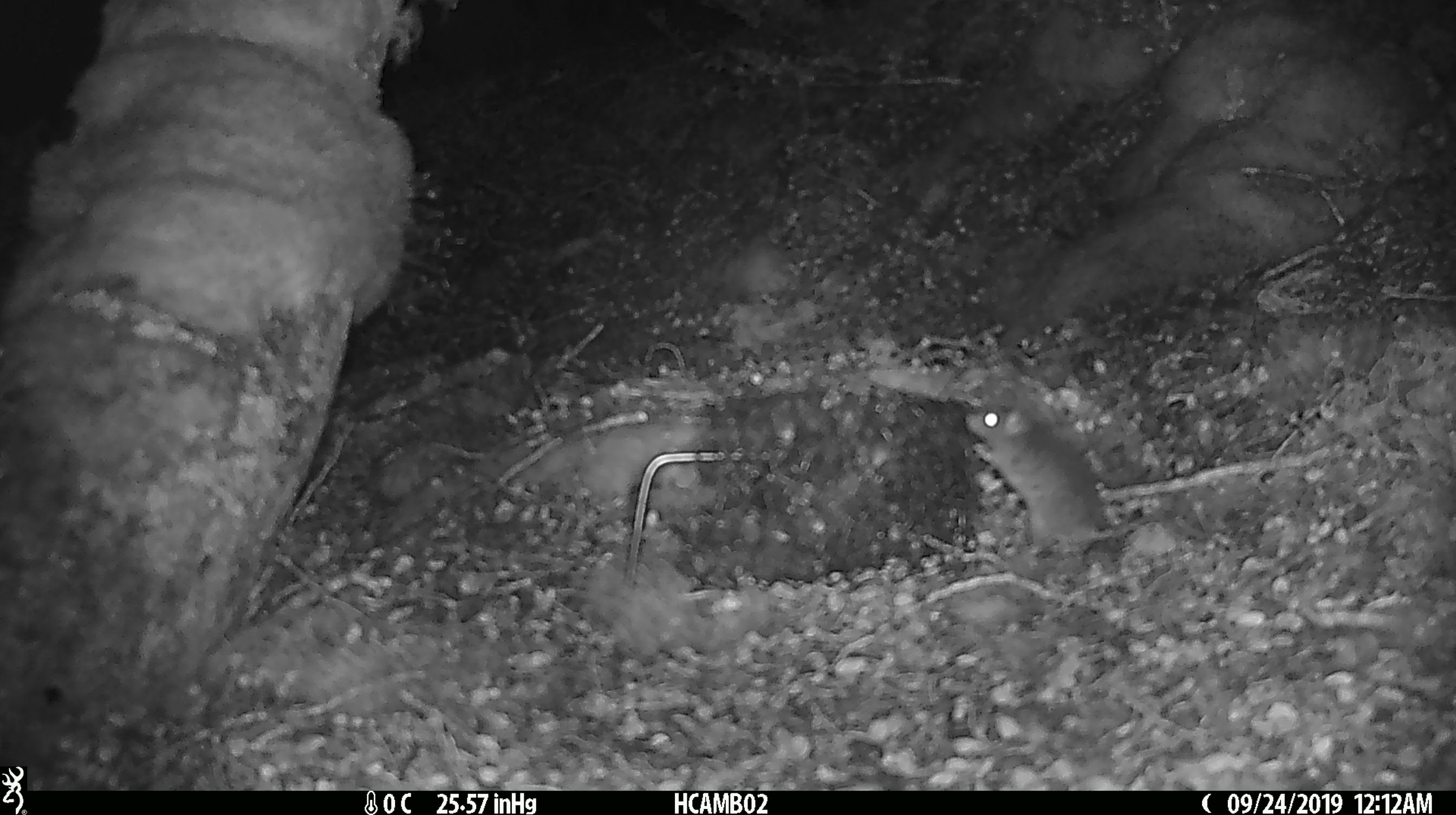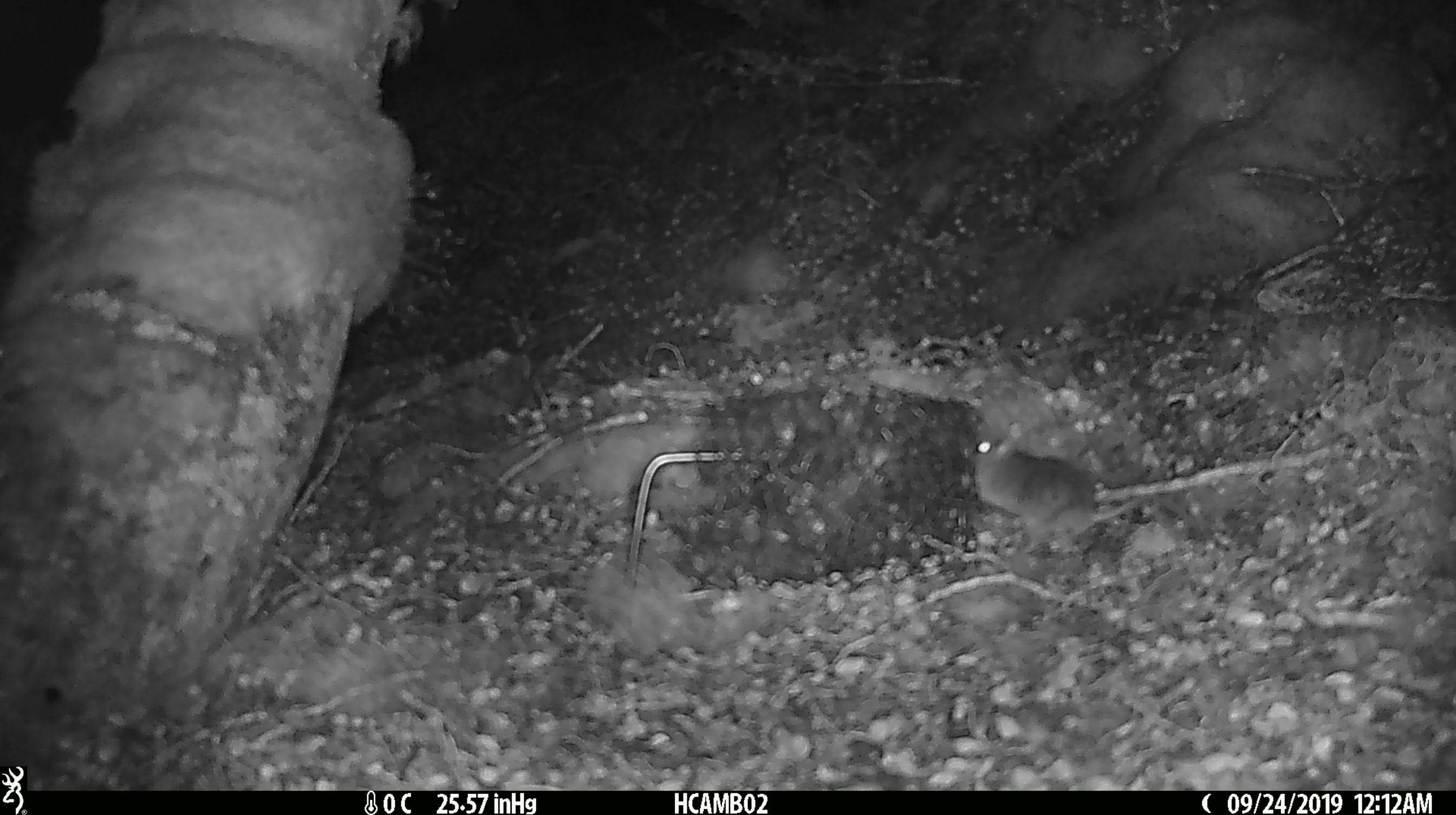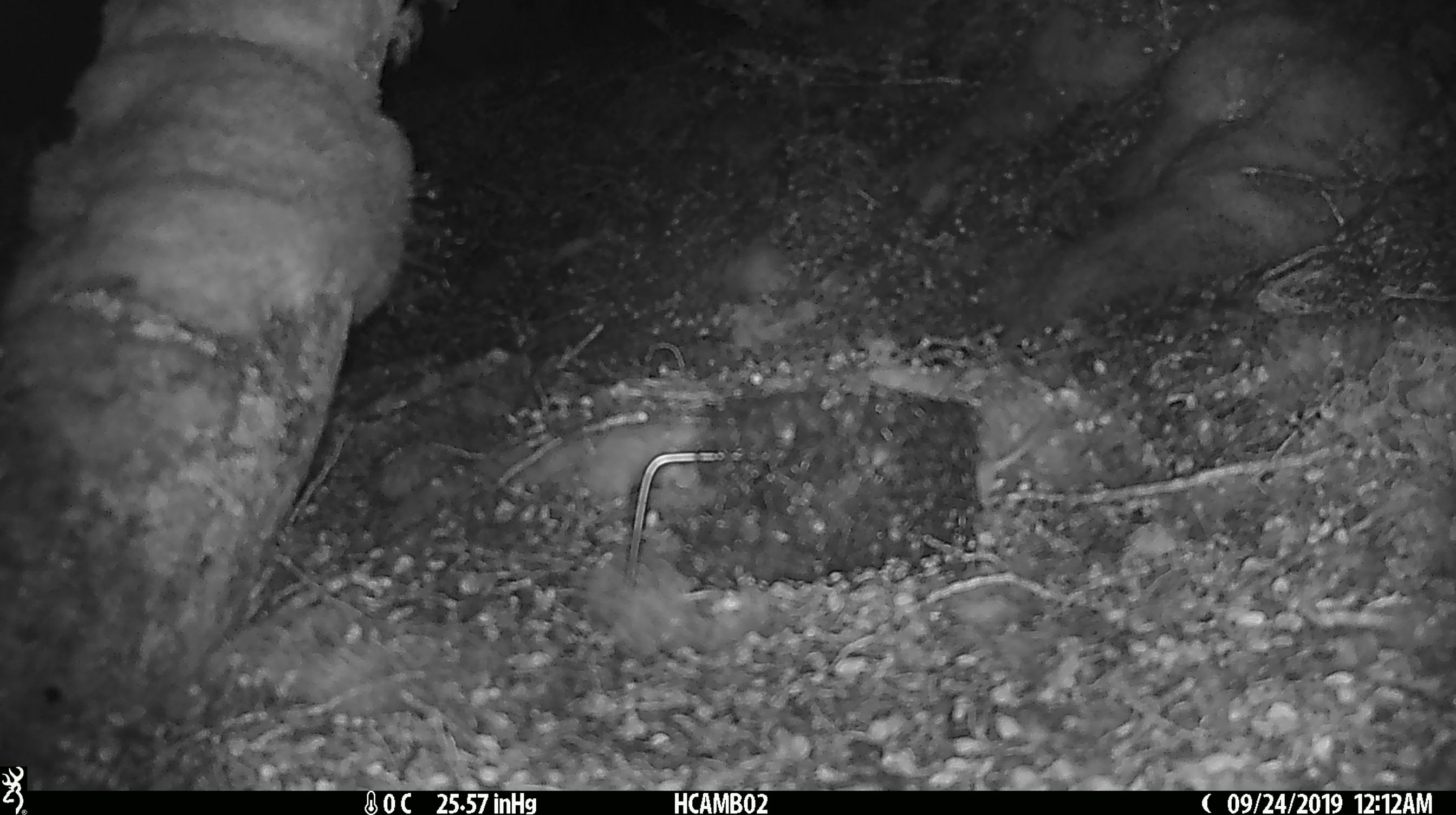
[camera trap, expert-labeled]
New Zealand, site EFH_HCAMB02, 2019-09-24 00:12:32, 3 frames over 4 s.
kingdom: Animalia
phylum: Chordata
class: Mammalia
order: Rodentia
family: Muridae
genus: Mus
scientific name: Mus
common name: mouse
Mouse (Mus).